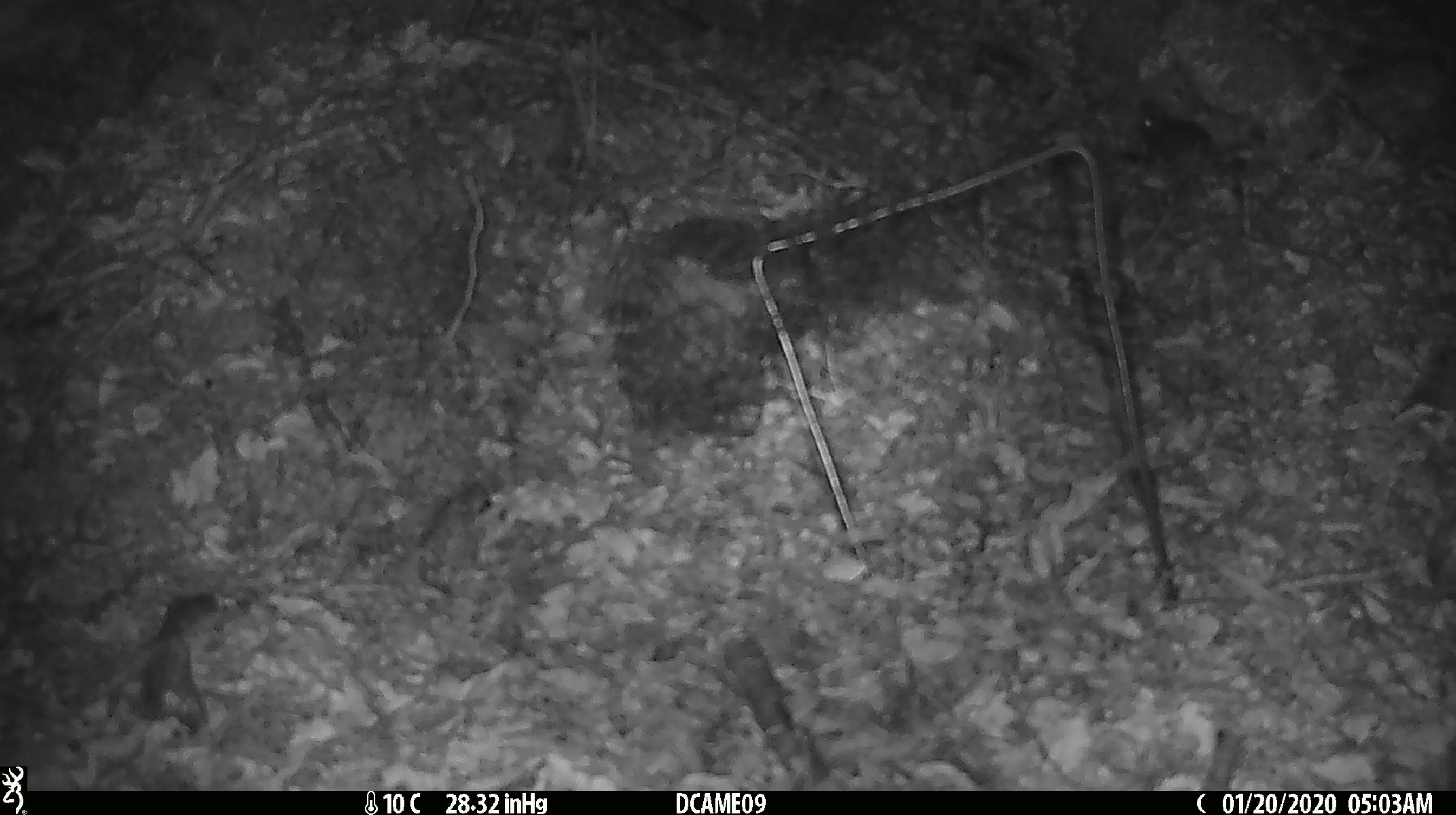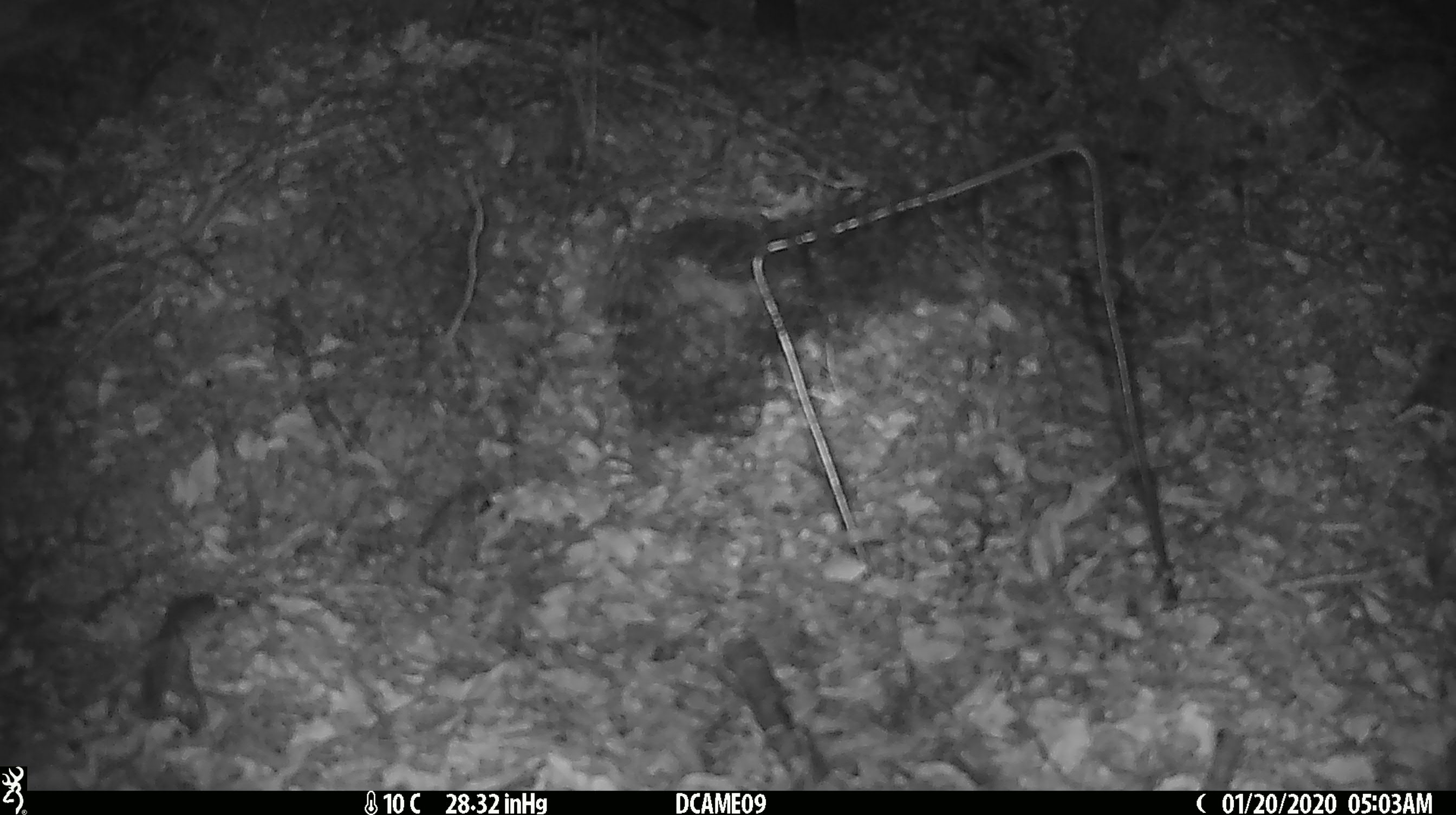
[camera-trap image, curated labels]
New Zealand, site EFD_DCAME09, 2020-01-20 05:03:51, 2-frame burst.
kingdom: Animalia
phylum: Chordata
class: Mammalia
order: Rodentia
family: Muridae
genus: Mus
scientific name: Mus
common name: mouse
Mouse (Mus).